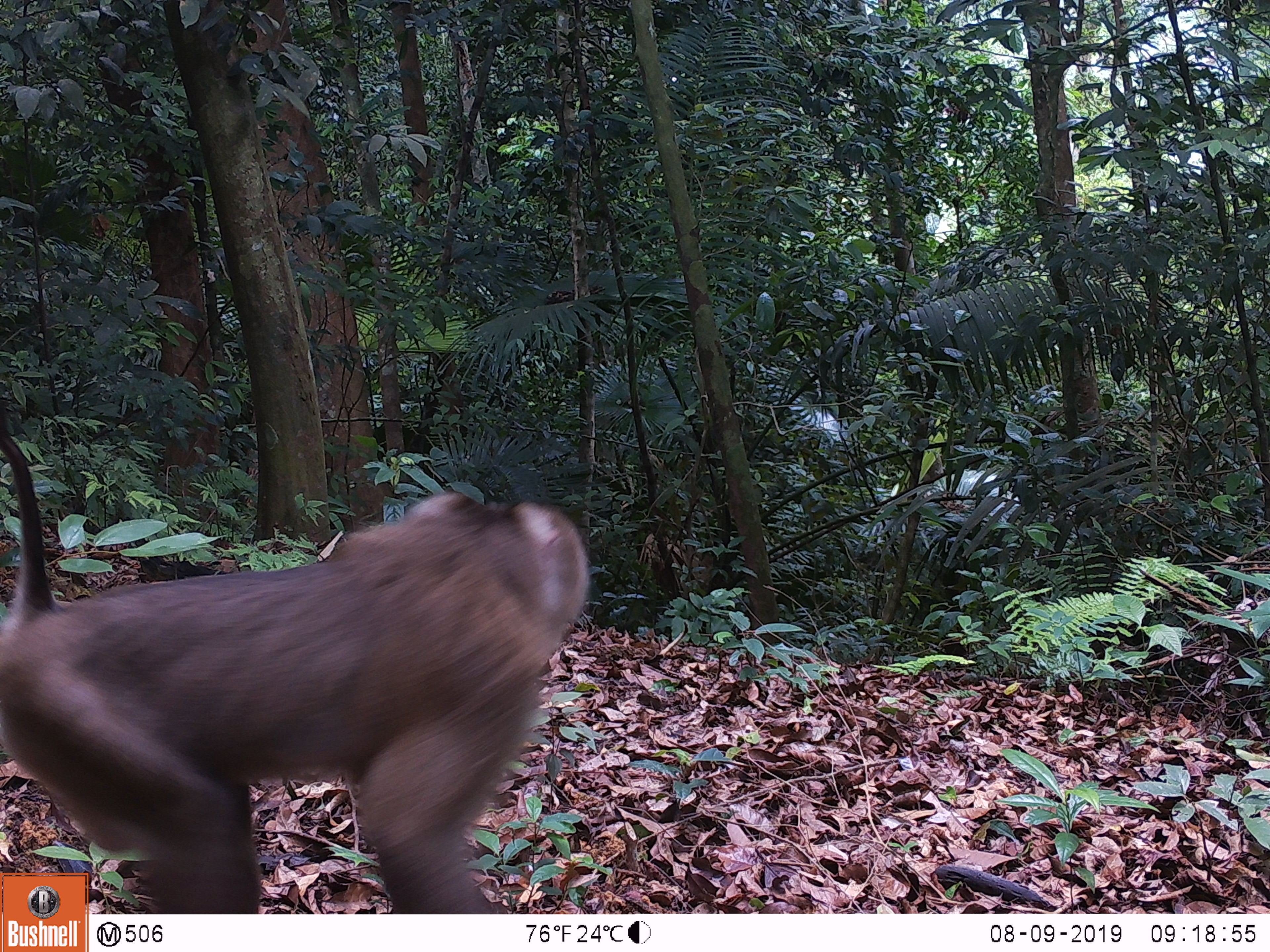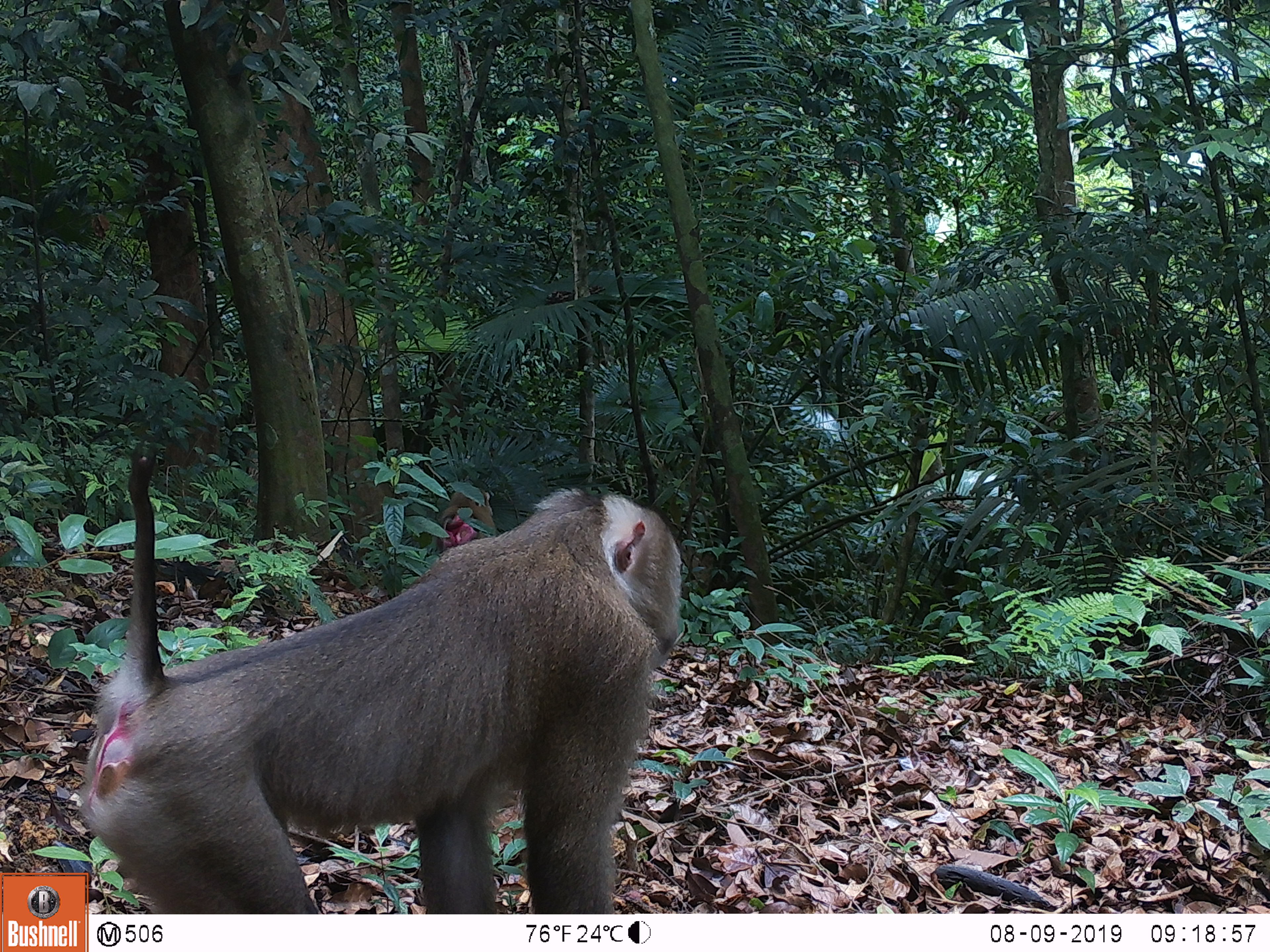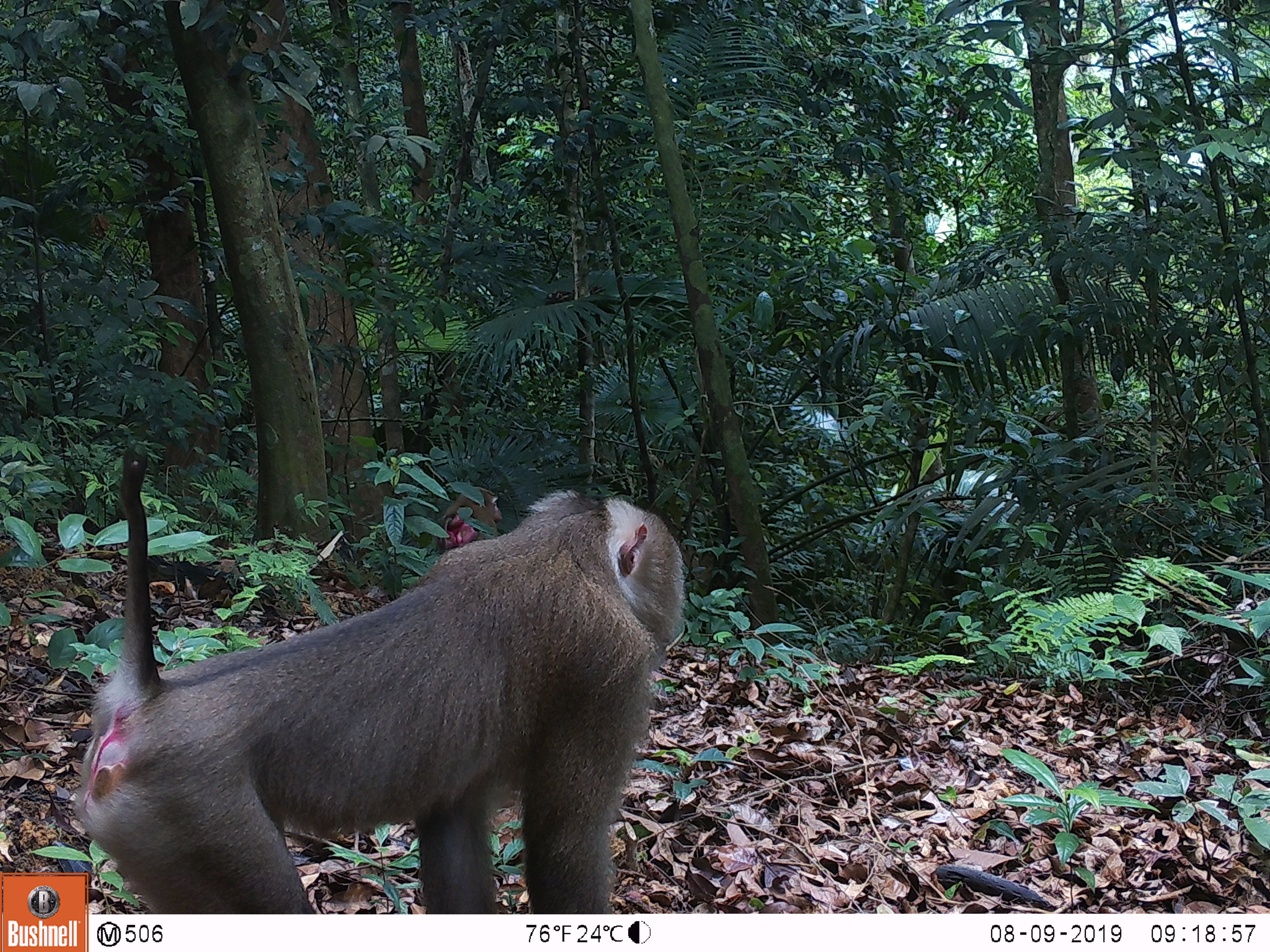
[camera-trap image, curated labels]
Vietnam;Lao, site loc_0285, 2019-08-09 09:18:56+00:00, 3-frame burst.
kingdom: Animalia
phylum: Chordata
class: Mammalia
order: Primates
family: Cercopithecidae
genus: Macaca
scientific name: Macaca nemestrina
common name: pig-tailed macaque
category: pig tailed macaque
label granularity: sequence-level